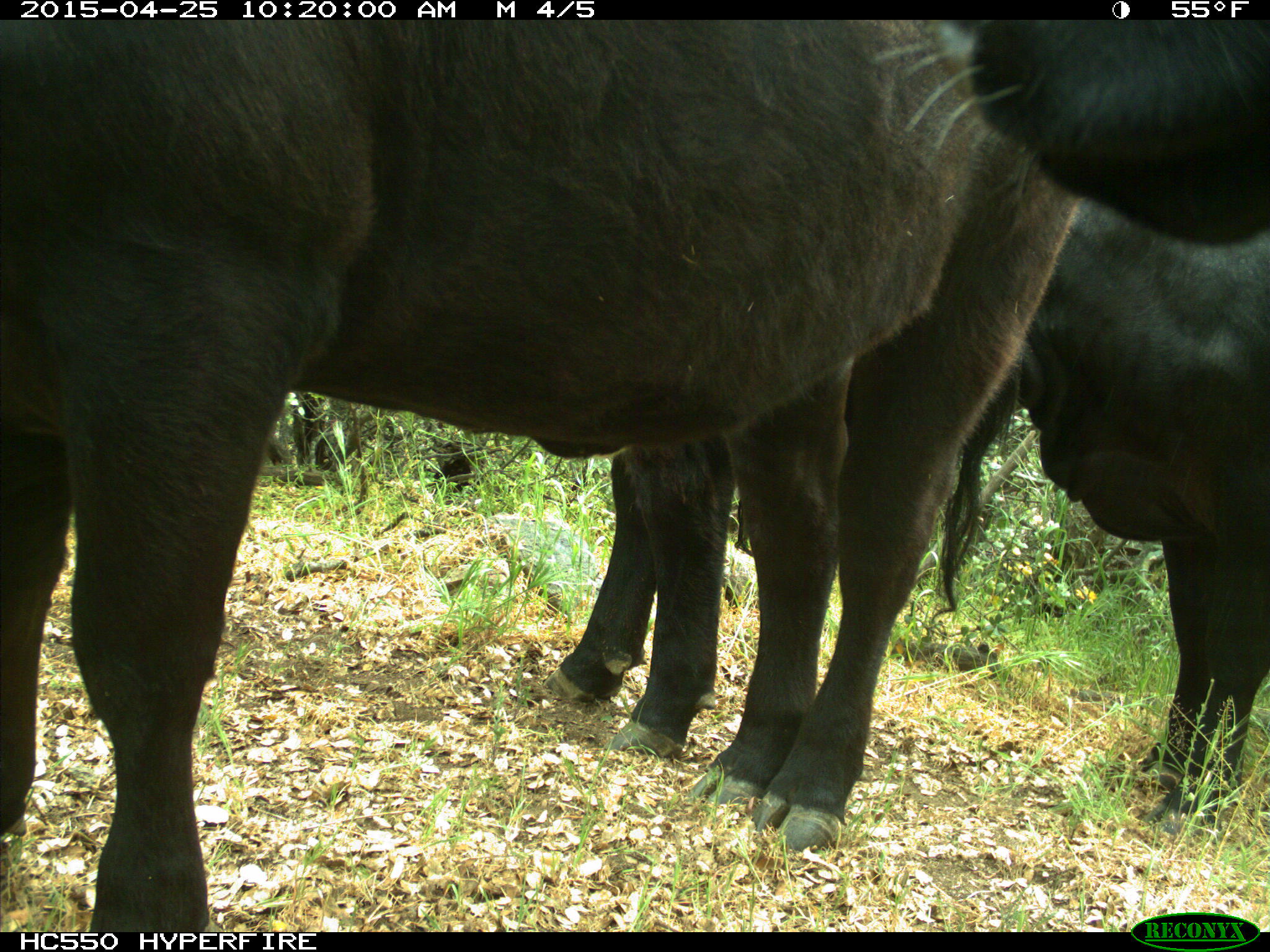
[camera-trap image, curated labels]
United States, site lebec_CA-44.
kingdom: Animalia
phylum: Chordata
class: Mammalia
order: Artiodactyla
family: Suidae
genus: Sus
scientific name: Sus scrofa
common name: wild boar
Sus scrofa (wild boar).